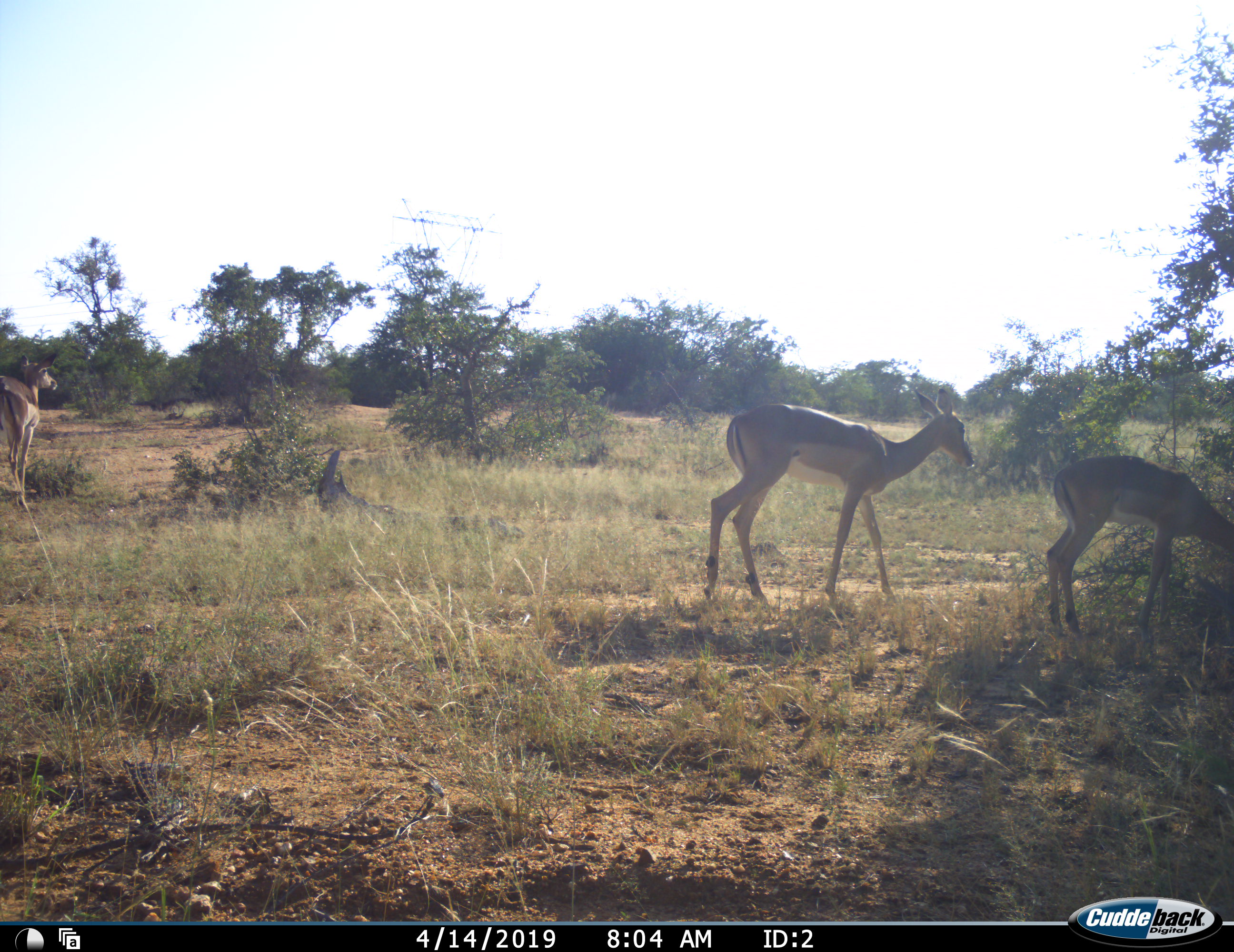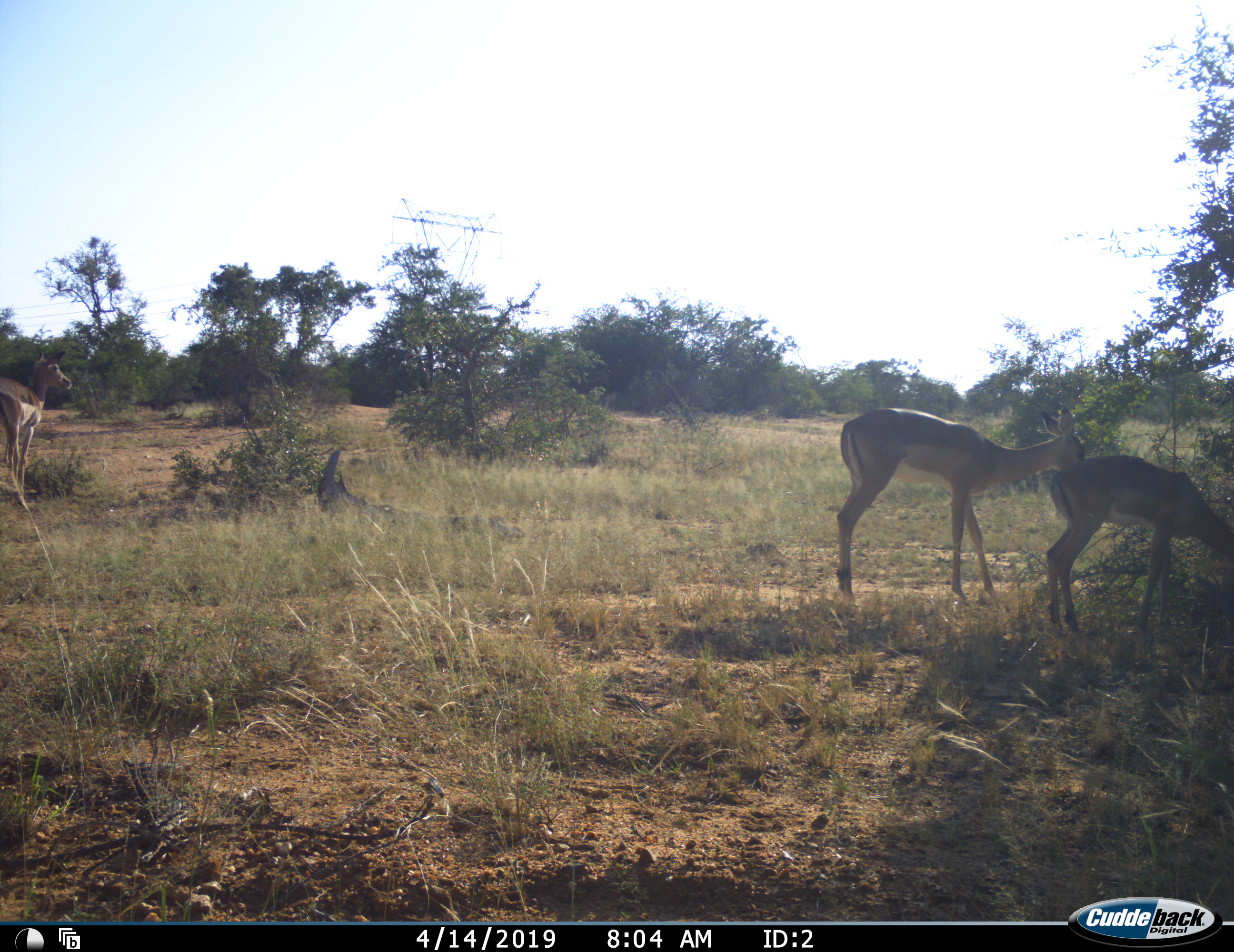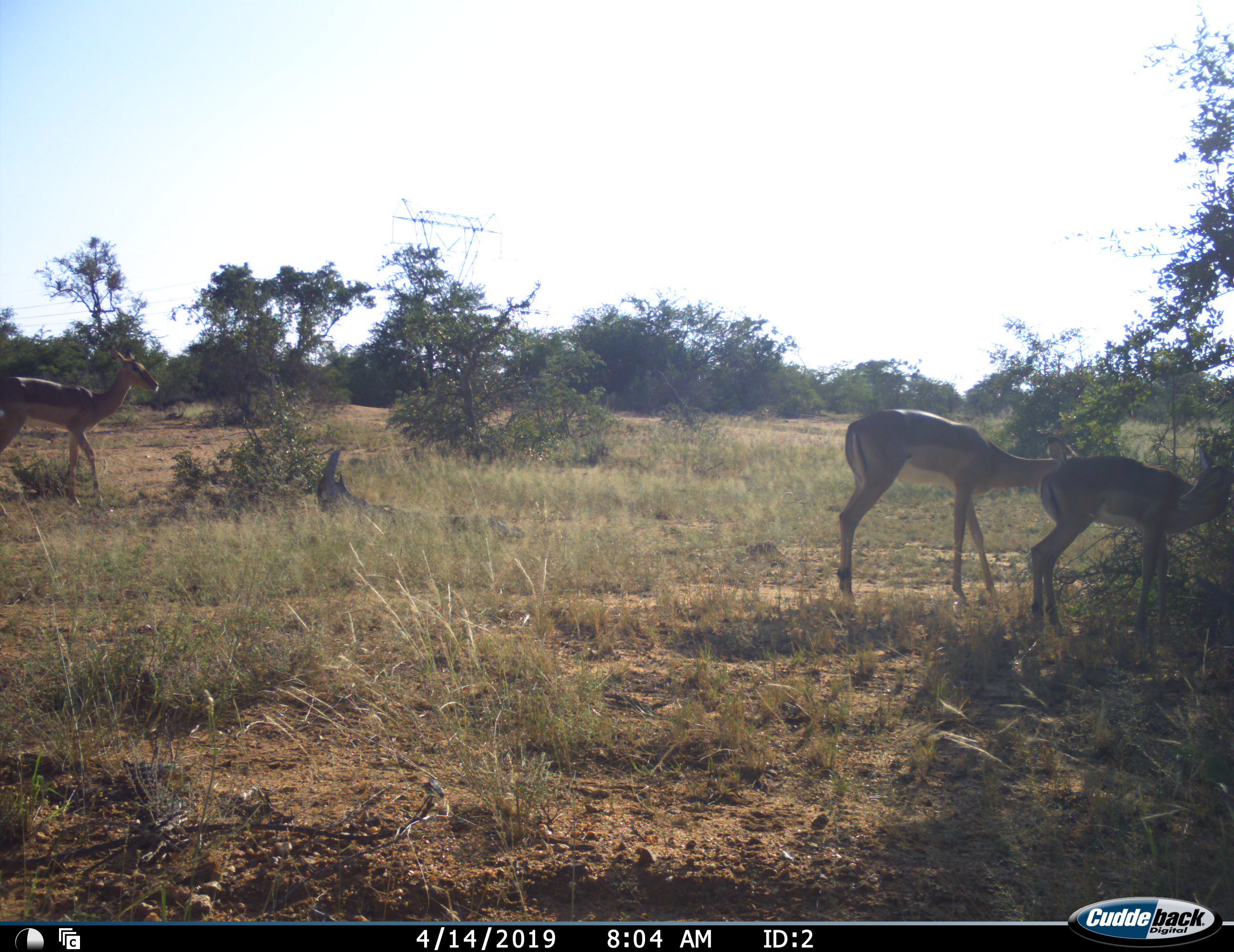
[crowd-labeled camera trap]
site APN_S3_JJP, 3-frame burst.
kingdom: Animalia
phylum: Chordata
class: Mammalia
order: Artiodactyla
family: Bovidae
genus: Aepyceros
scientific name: Aepyceros melampus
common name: impala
Impala (Aepyceros melampus), count 3. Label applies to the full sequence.